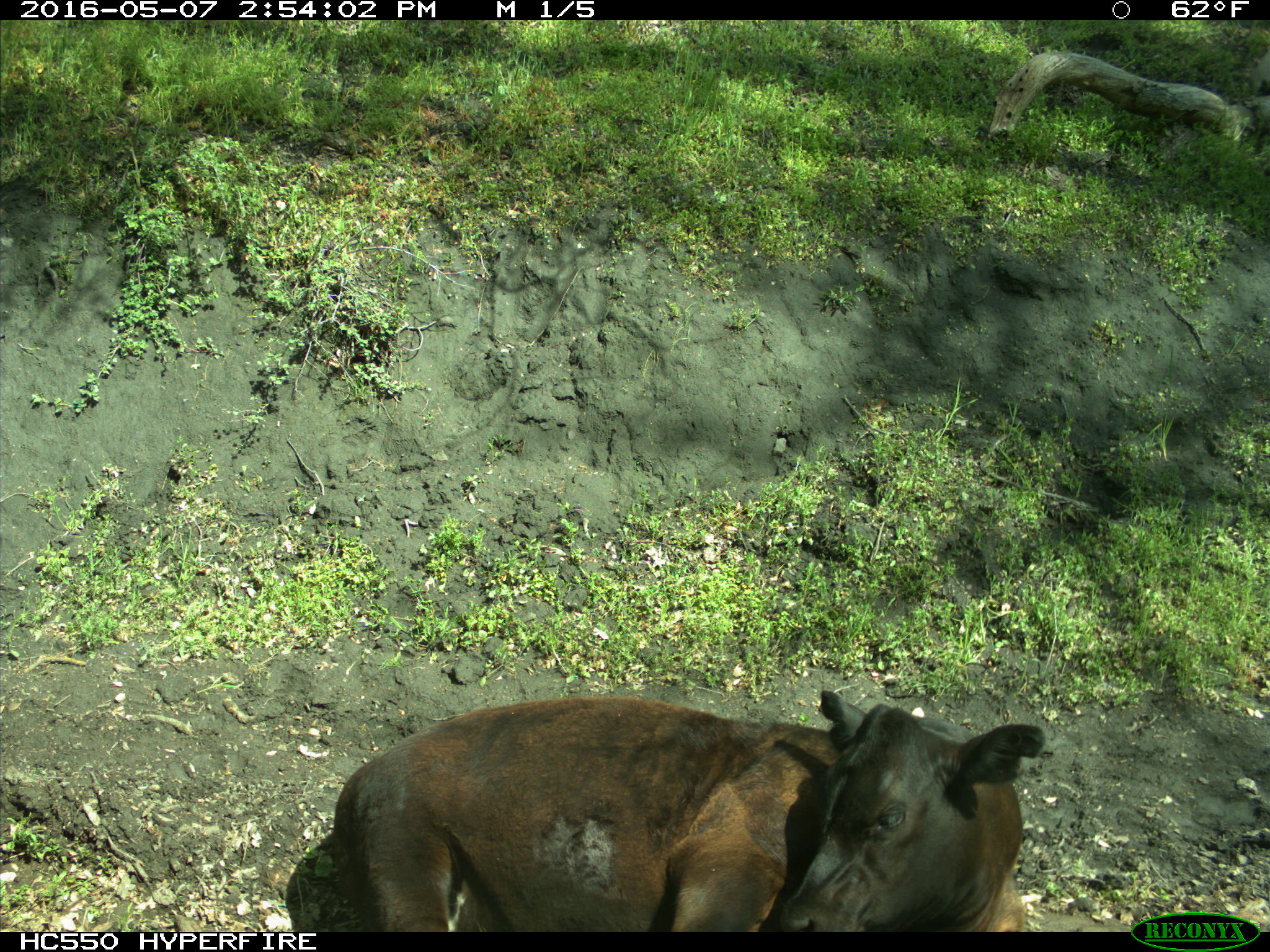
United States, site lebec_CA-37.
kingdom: Animalia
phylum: Chordata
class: Mammalia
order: Artiodactyla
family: Bovidae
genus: Bos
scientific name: Bos taurus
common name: domestic cow